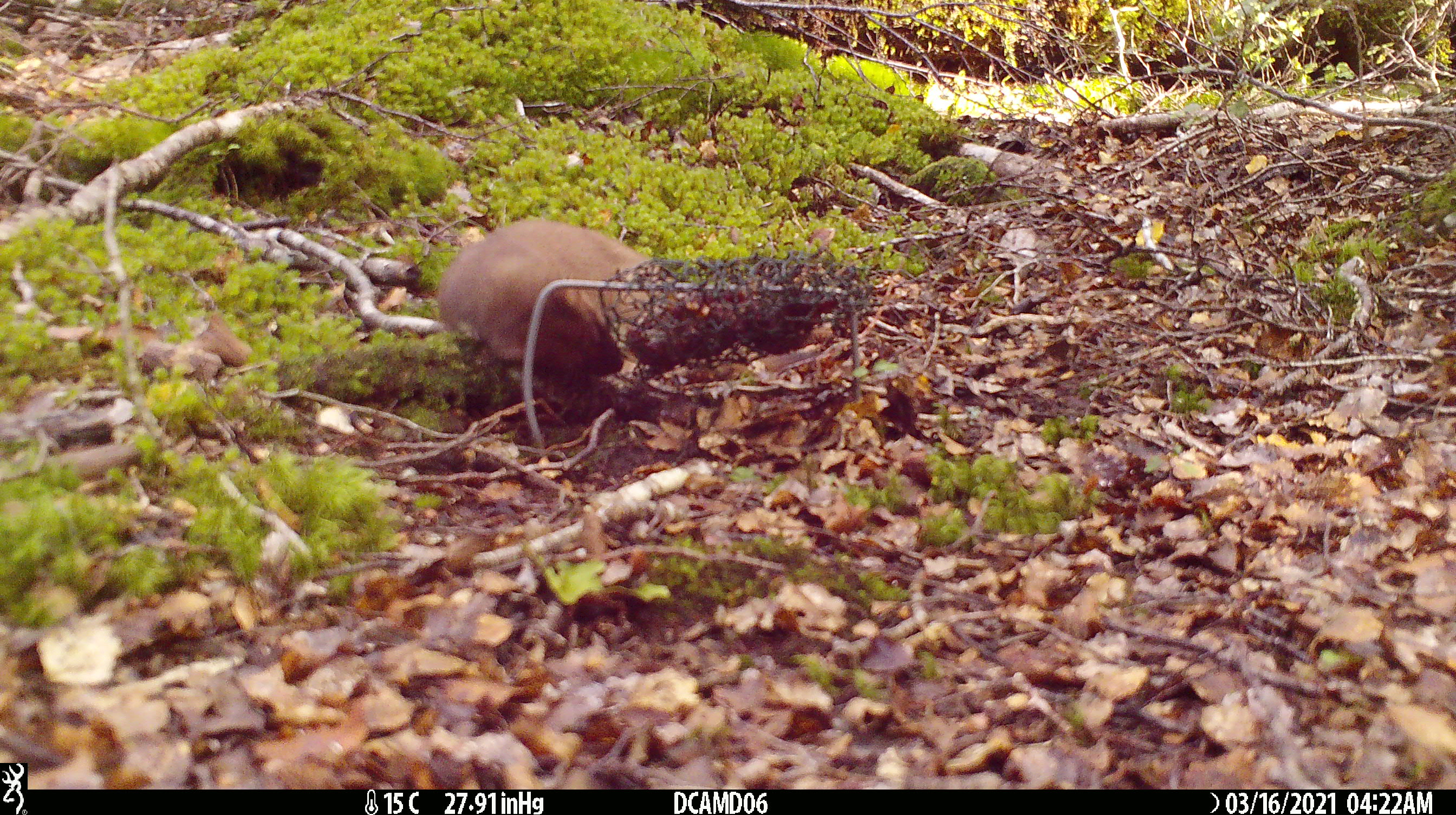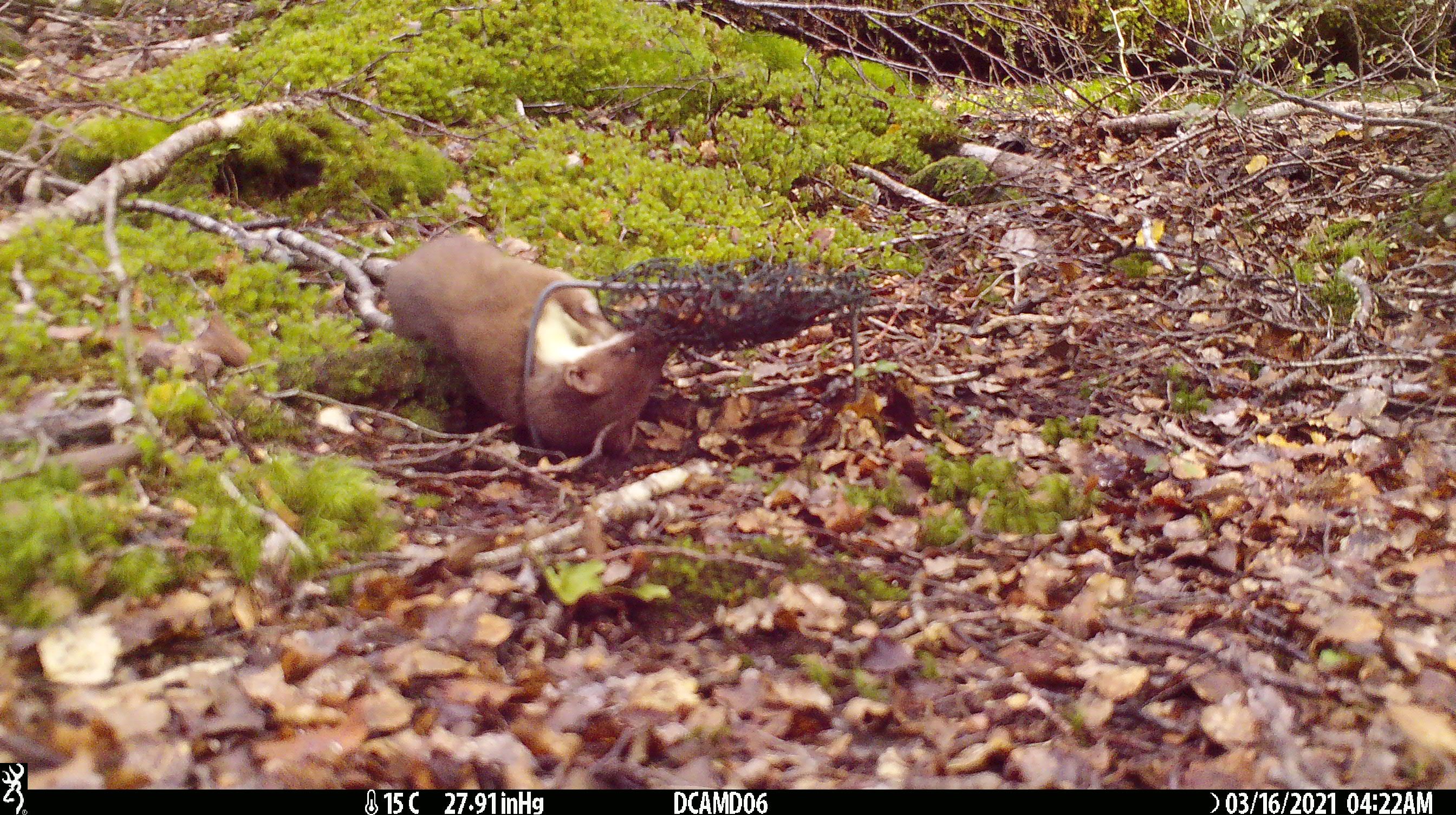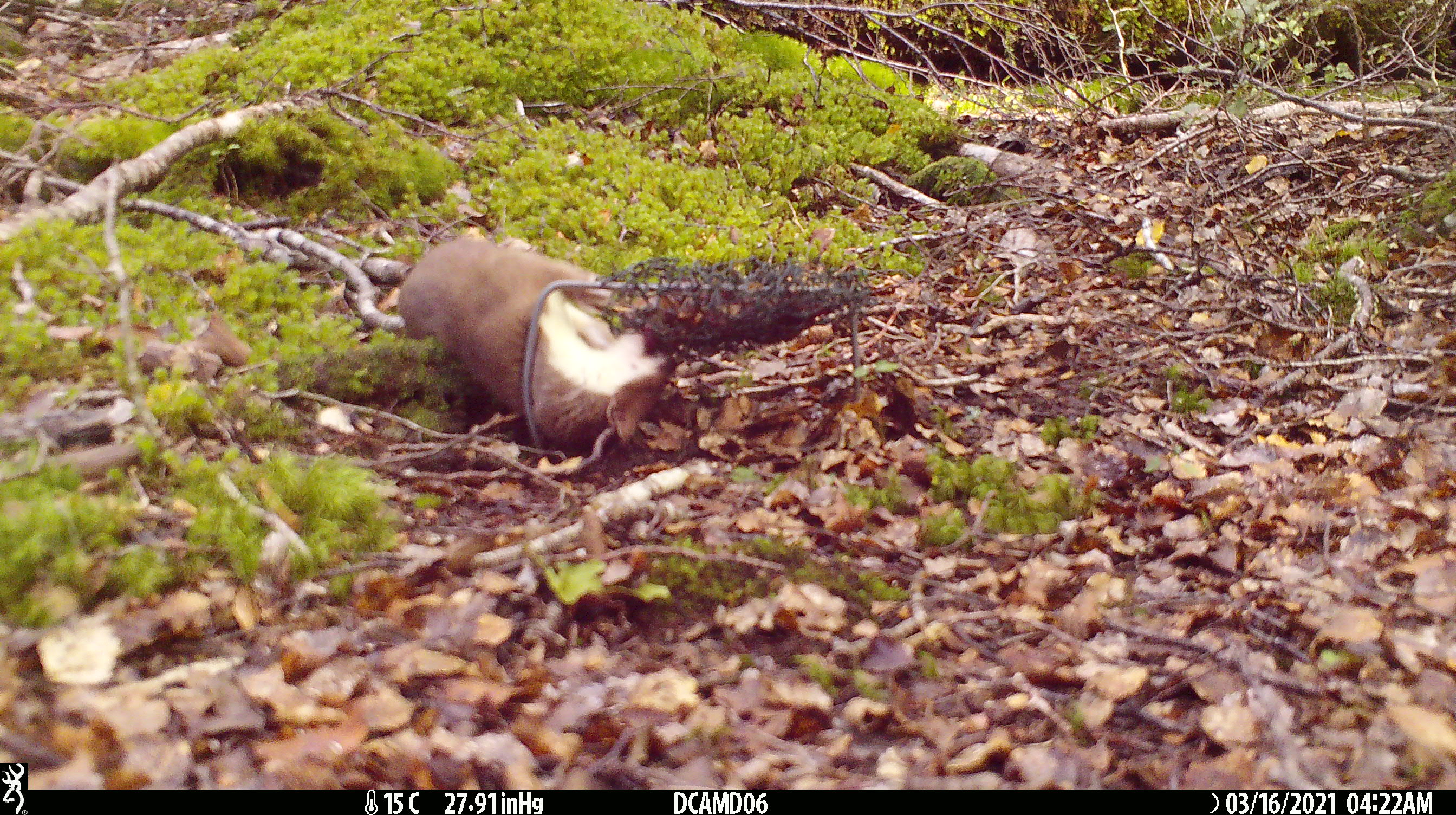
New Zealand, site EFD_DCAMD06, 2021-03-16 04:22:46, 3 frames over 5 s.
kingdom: Animalia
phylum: Chordata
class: Mammalia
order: Carnivora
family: Mustelidae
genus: Mustela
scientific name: Mustela erminea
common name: stoat